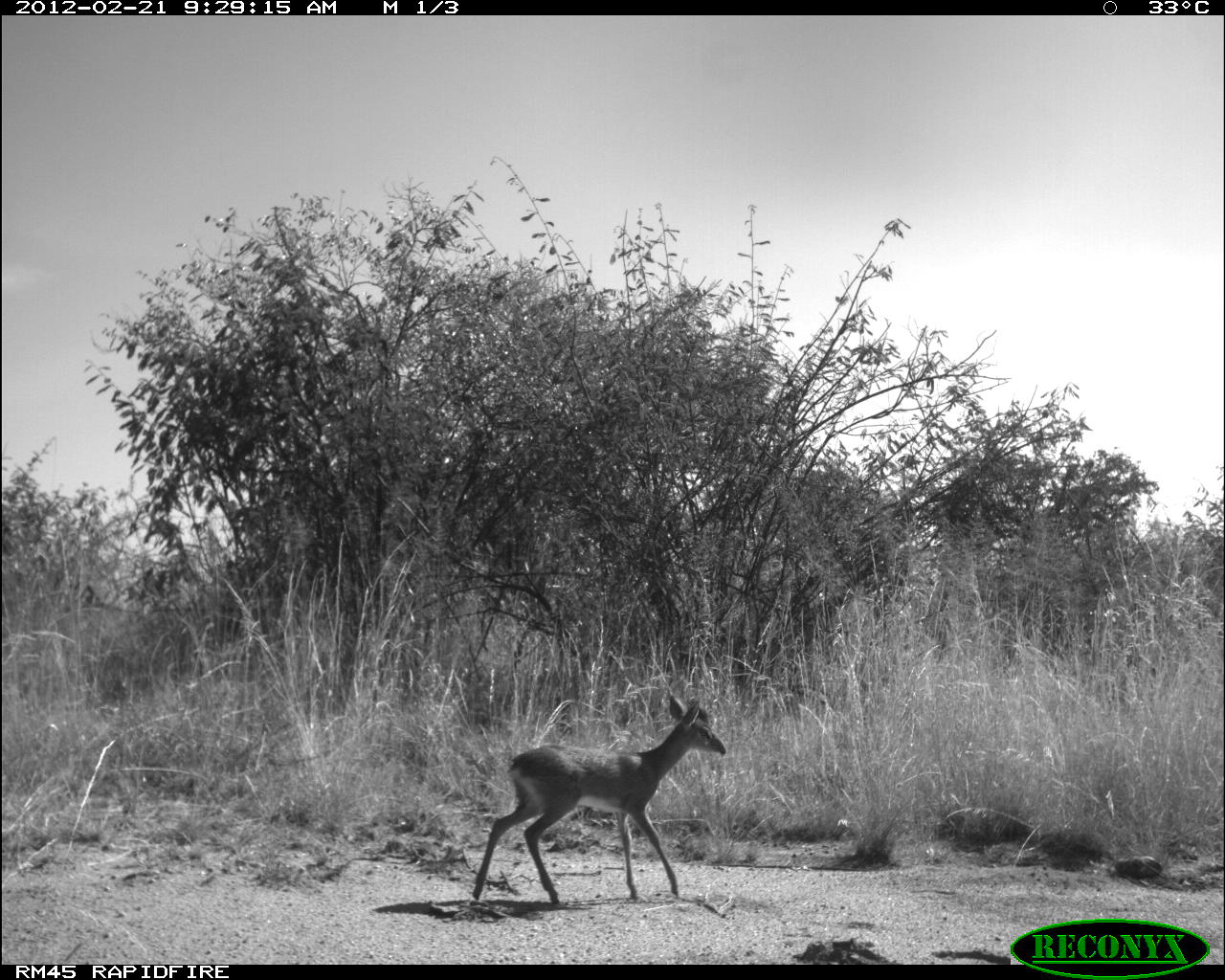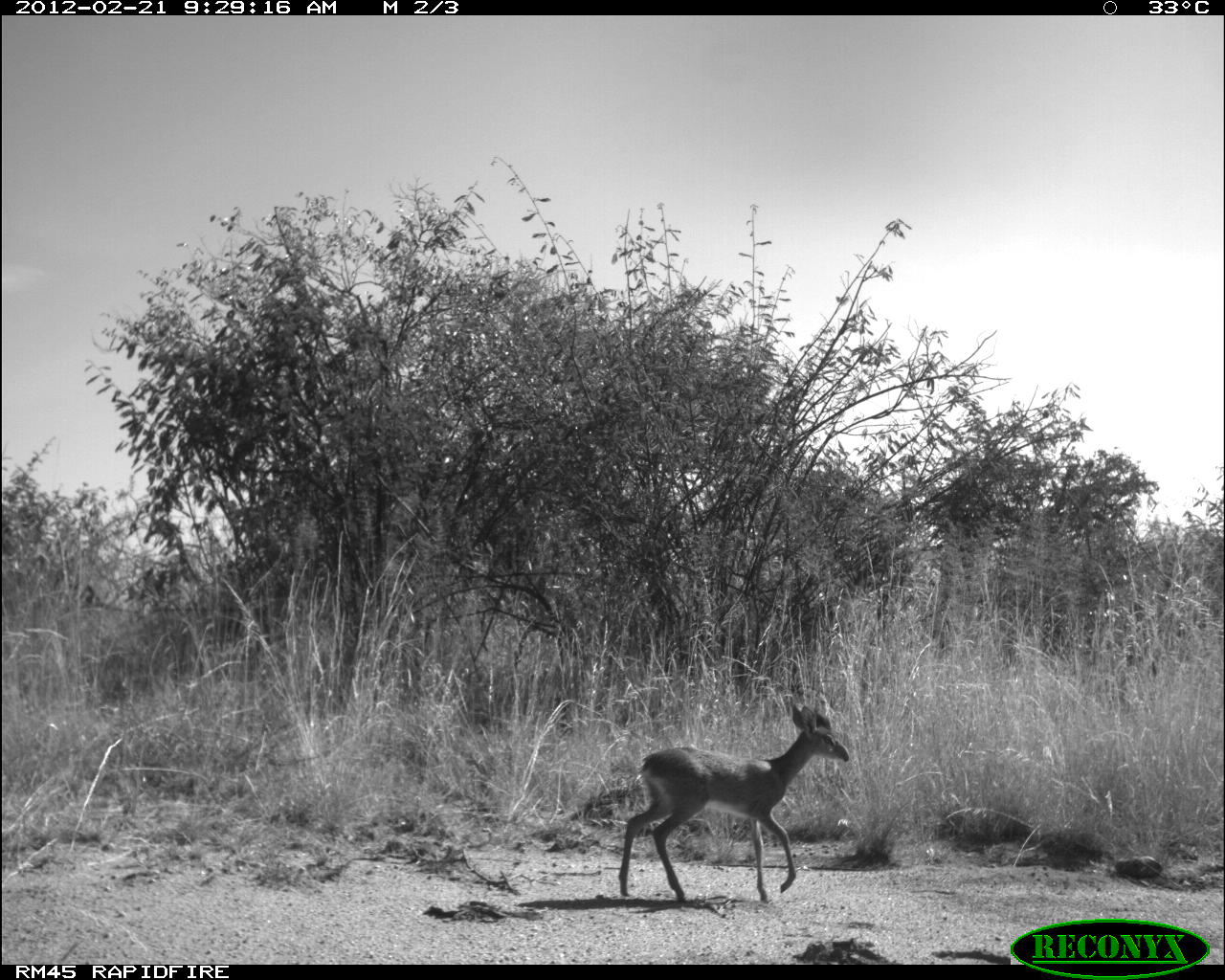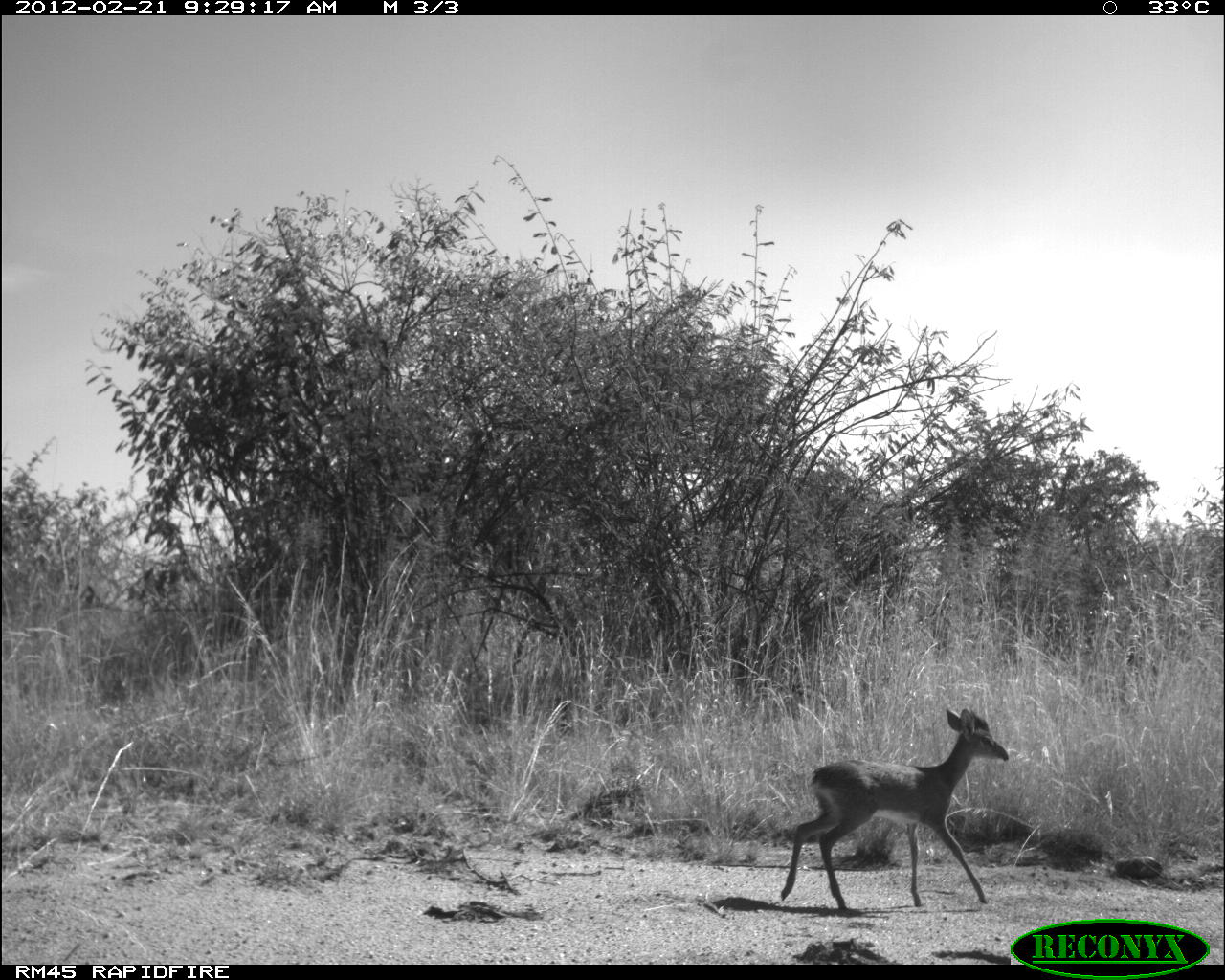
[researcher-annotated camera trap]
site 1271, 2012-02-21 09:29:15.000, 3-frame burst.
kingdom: Animalia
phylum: Chordata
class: Mammalia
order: Artiodactyla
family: Bovidae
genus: Madoqua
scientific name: Madoqua guentheri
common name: günther's dik-dik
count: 1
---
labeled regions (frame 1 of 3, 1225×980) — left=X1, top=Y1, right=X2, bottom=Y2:
madoqua guentheri: left=465, top=680, right=730, bottom=908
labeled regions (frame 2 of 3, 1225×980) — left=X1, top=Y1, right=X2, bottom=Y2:
madoqua guentheri: left=613, top=690, right=853, bottom=905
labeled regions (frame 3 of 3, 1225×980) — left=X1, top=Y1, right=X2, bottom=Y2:
madoqua guentheri: left=779, top=702, right=1011, bottom=914